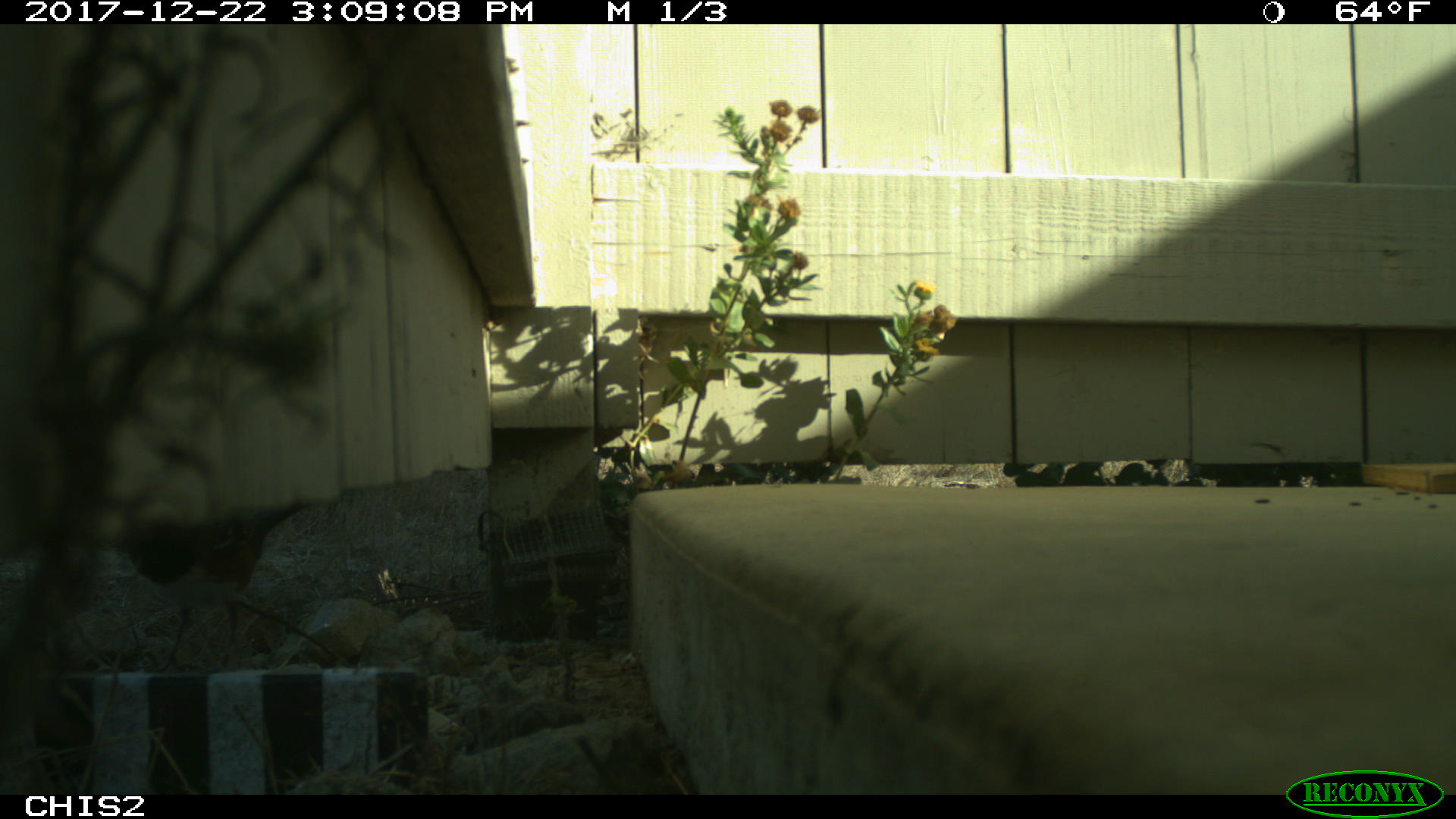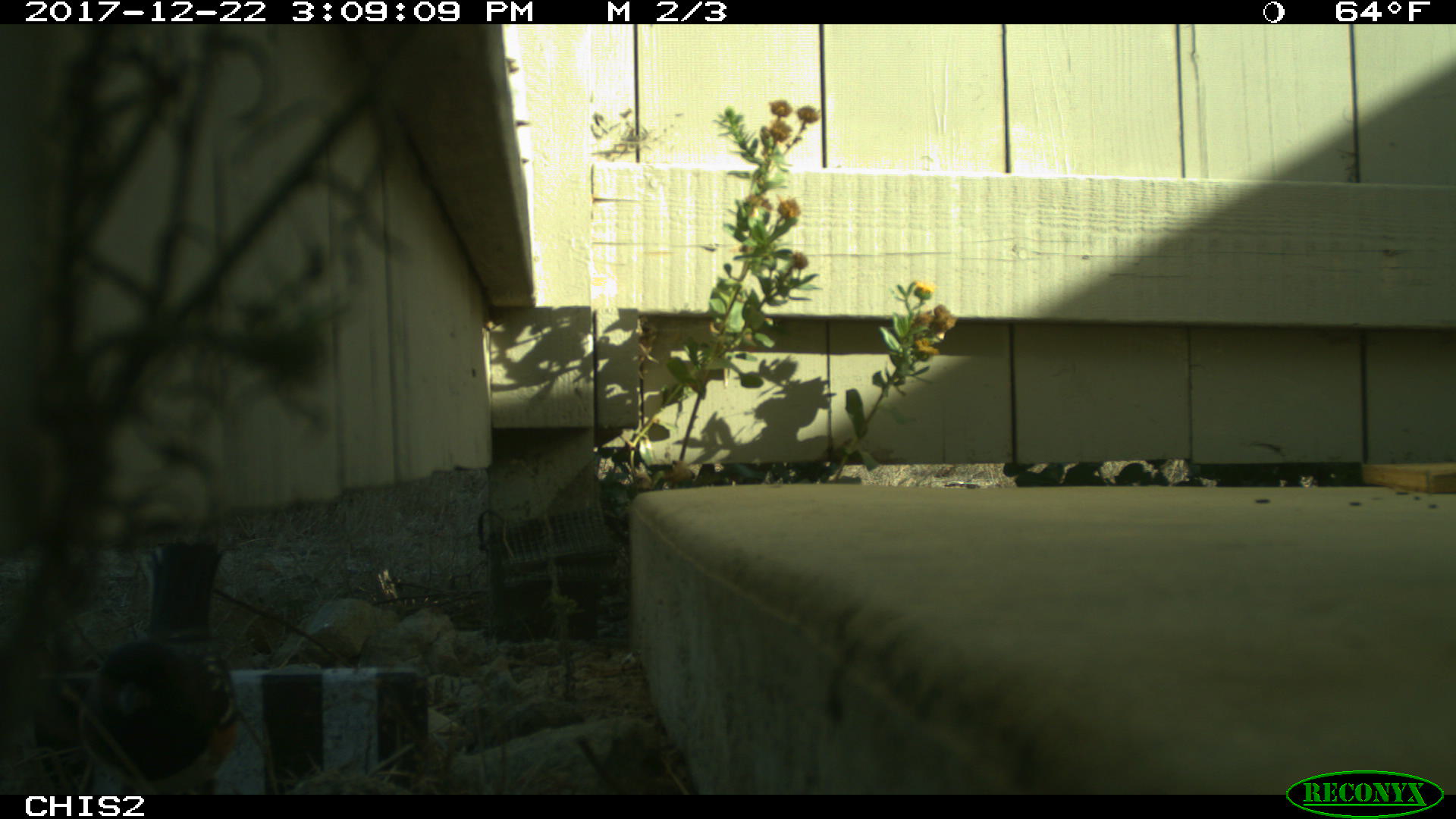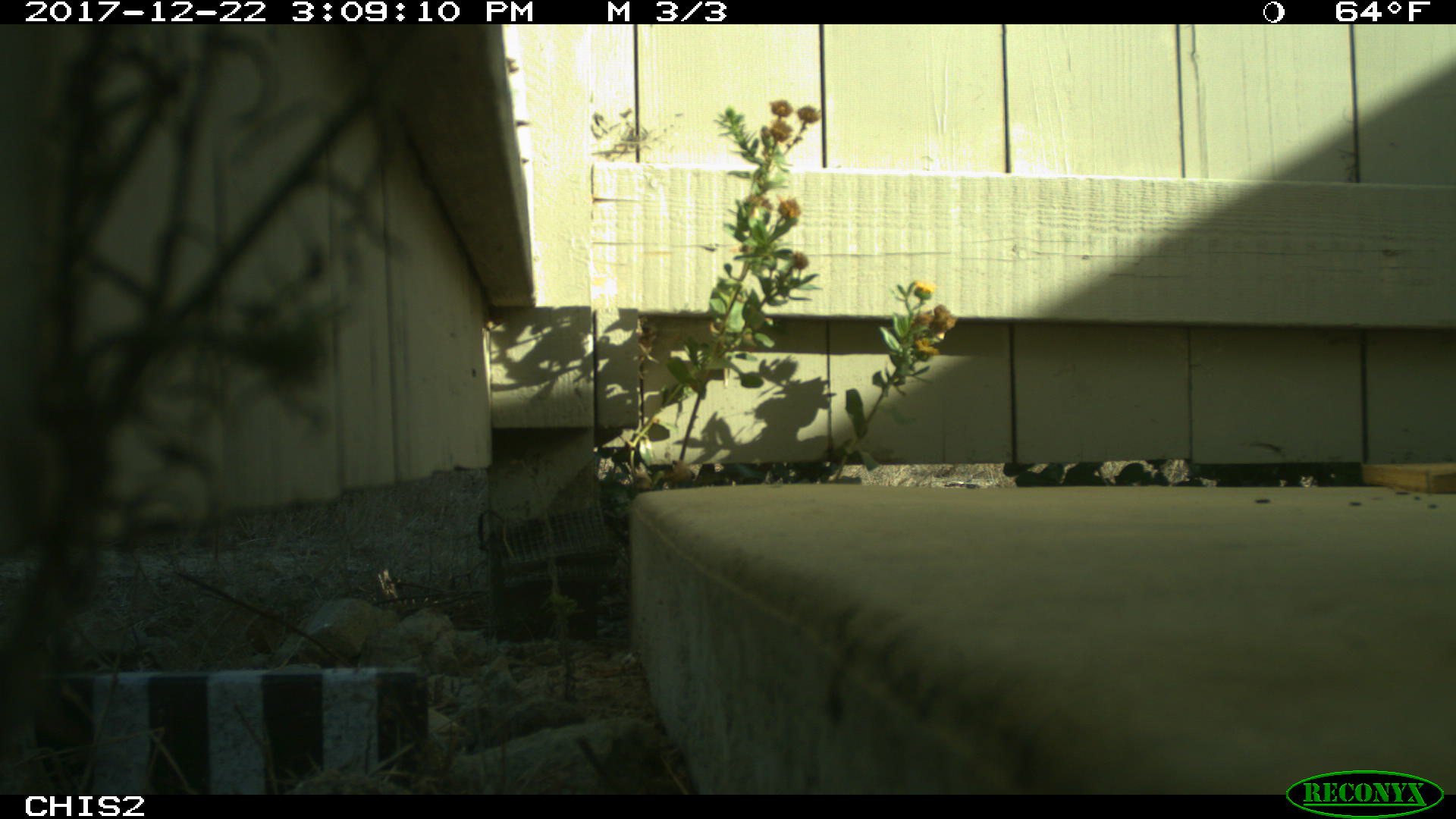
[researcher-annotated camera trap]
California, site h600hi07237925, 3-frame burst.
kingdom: Animalia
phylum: Chordata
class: Aves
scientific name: Aves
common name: bird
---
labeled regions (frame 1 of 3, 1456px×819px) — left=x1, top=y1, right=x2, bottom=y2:
bird: left=124, top=500, right=308, bottom=672